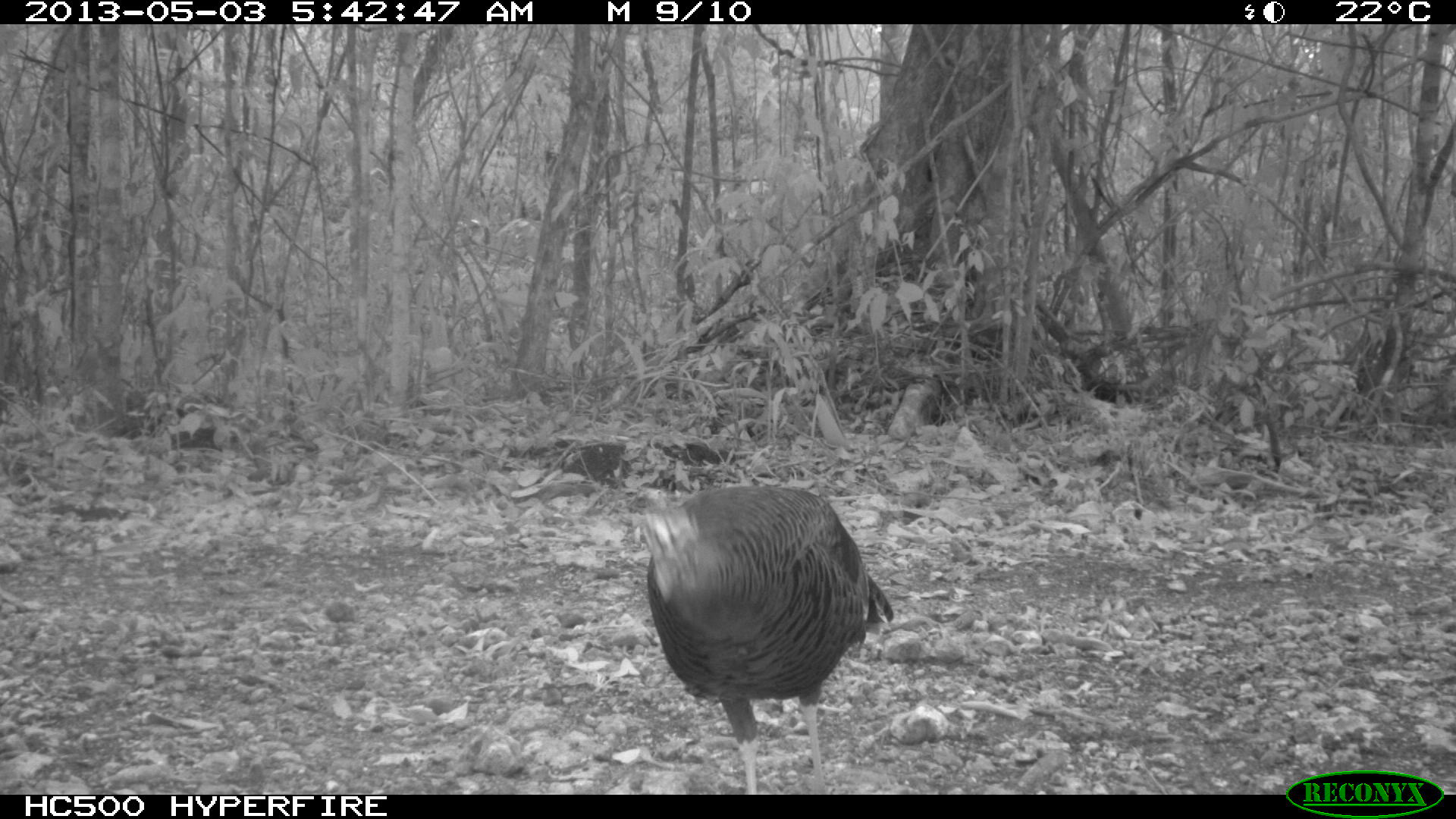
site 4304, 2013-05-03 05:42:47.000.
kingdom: Animalia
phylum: Chordata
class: Aves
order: Galliformes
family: Phasianidae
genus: Meleagris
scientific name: Meleagris ocellata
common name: ocellated turkey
Meleagris ocellata (ocellated turkey), count 1, sex female.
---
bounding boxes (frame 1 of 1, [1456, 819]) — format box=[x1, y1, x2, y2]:
meleagris ocellata: box=[623, 480, 892, 793]